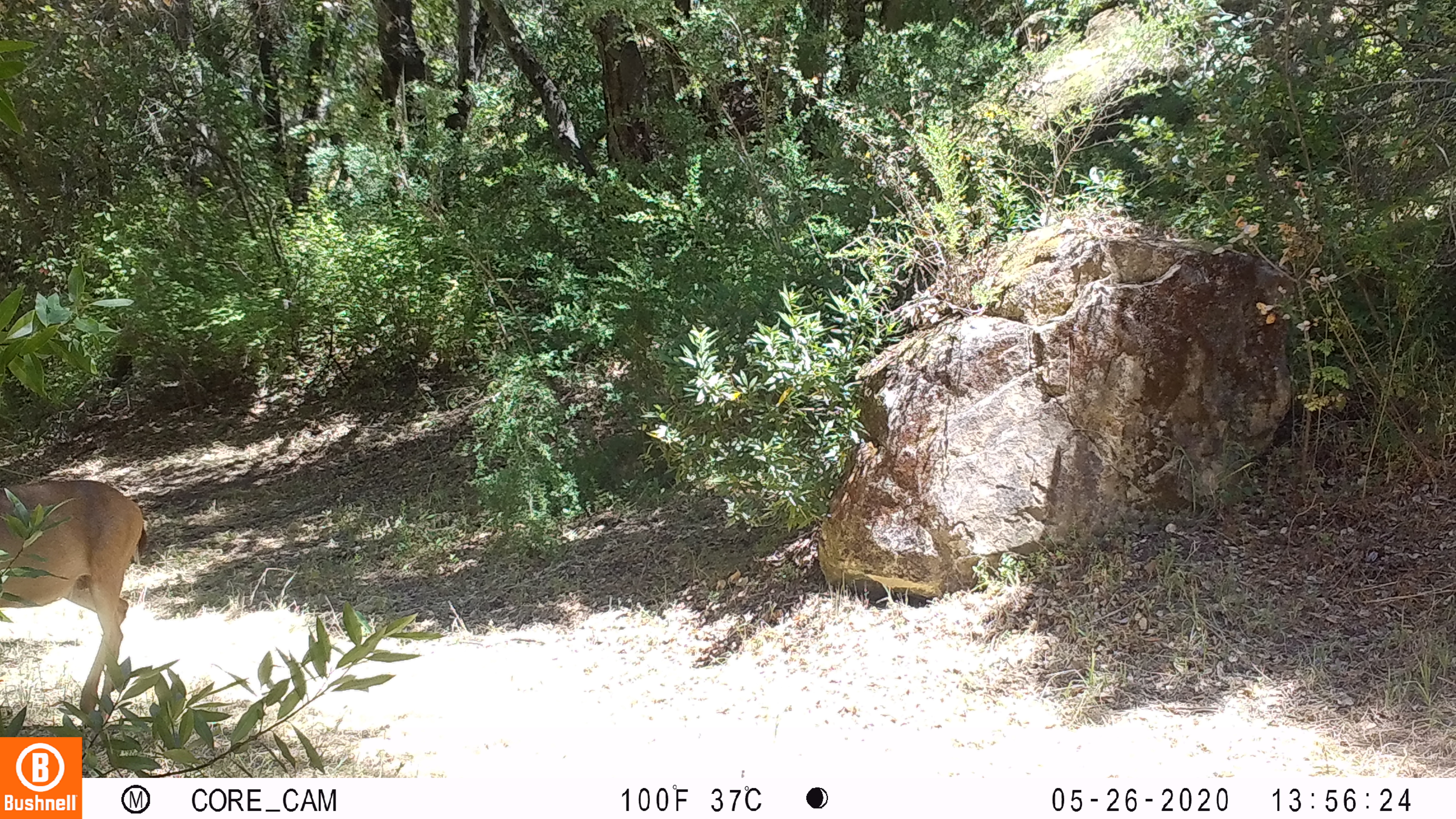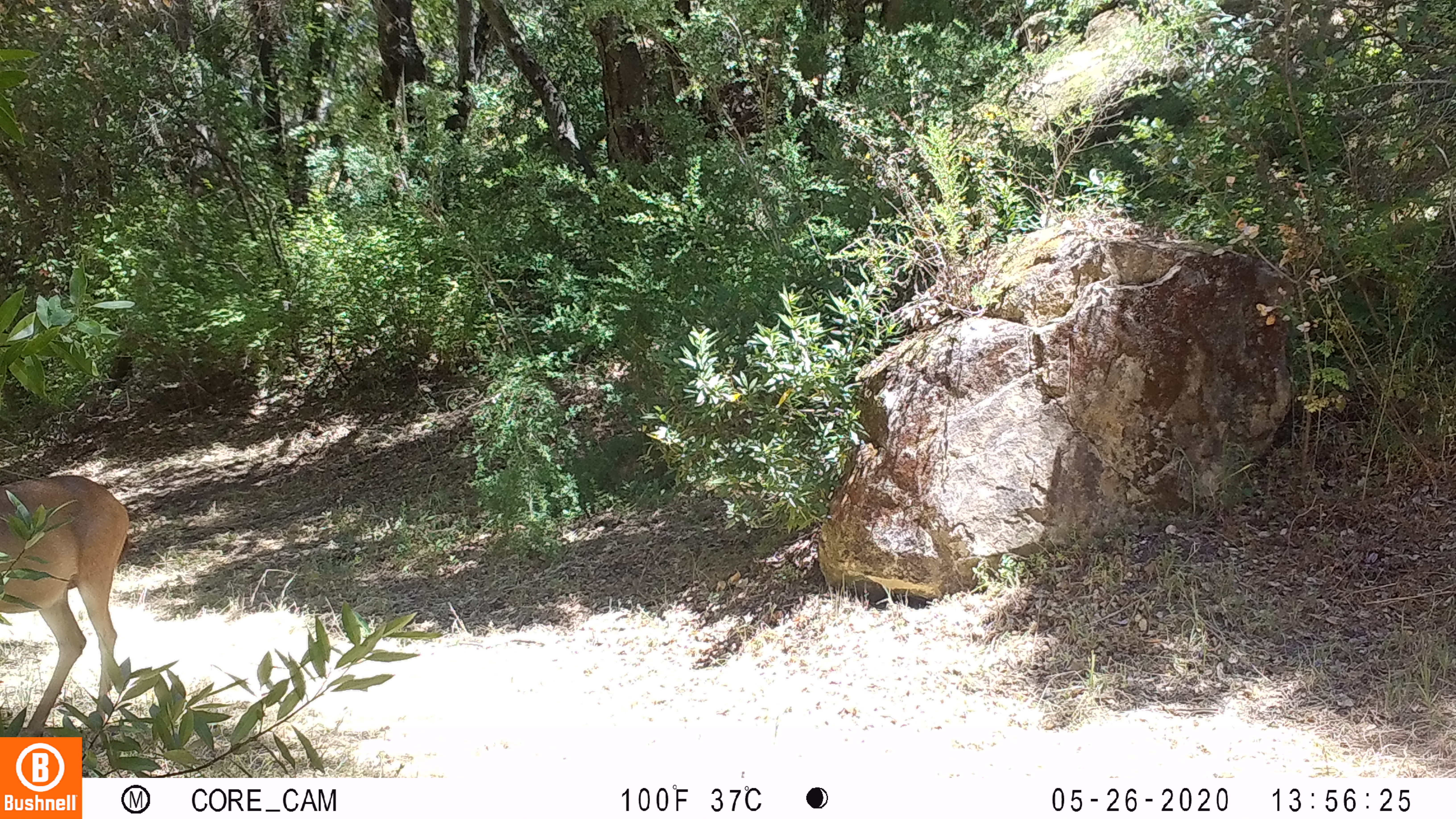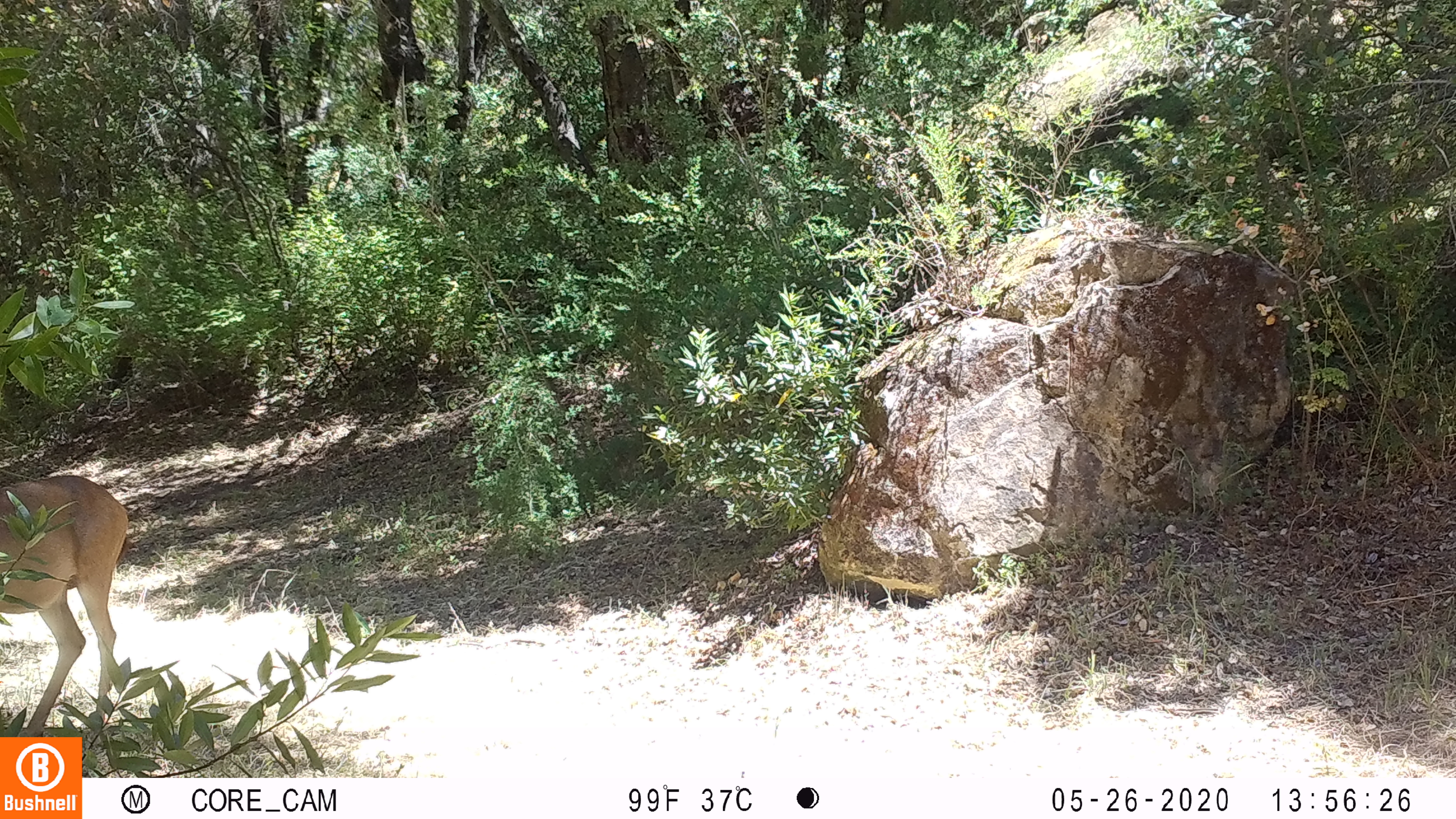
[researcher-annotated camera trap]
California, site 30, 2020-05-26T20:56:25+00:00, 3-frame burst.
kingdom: Animalia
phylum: Chordata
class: Mammalia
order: Artiodactyla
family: Cervidae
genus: Odocoileus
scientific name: Odocoileus hemionus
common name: mule deer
Mule deer (Odocoileus hemionus).